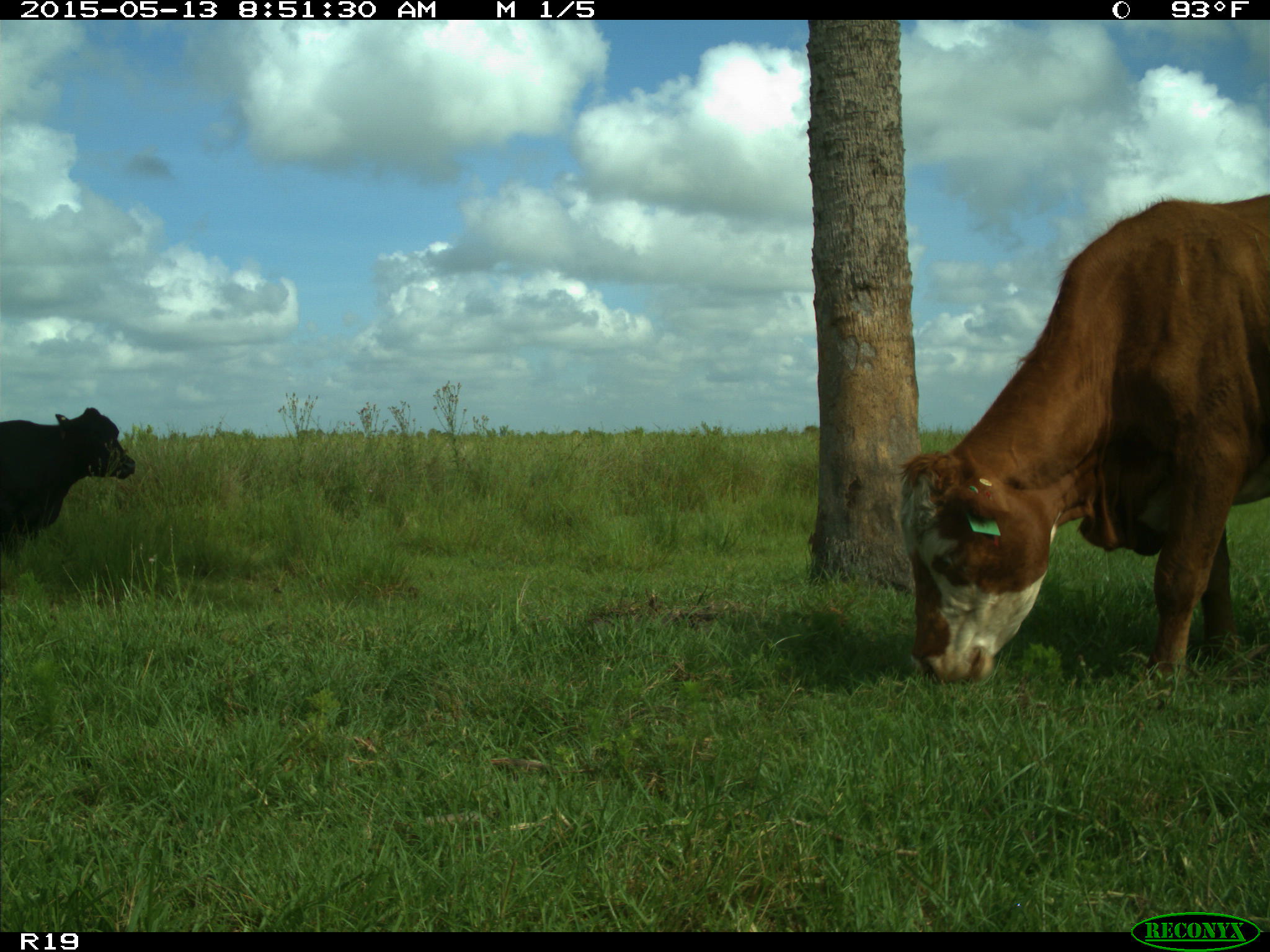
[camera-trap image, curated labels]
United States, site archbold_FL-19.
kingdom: Animalia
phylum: Chordata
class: Mammalia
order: Artiodactyla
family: Bovidae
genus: Bos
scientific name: Bos taurus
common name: domestic cow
Bos taurus (domestic cow).